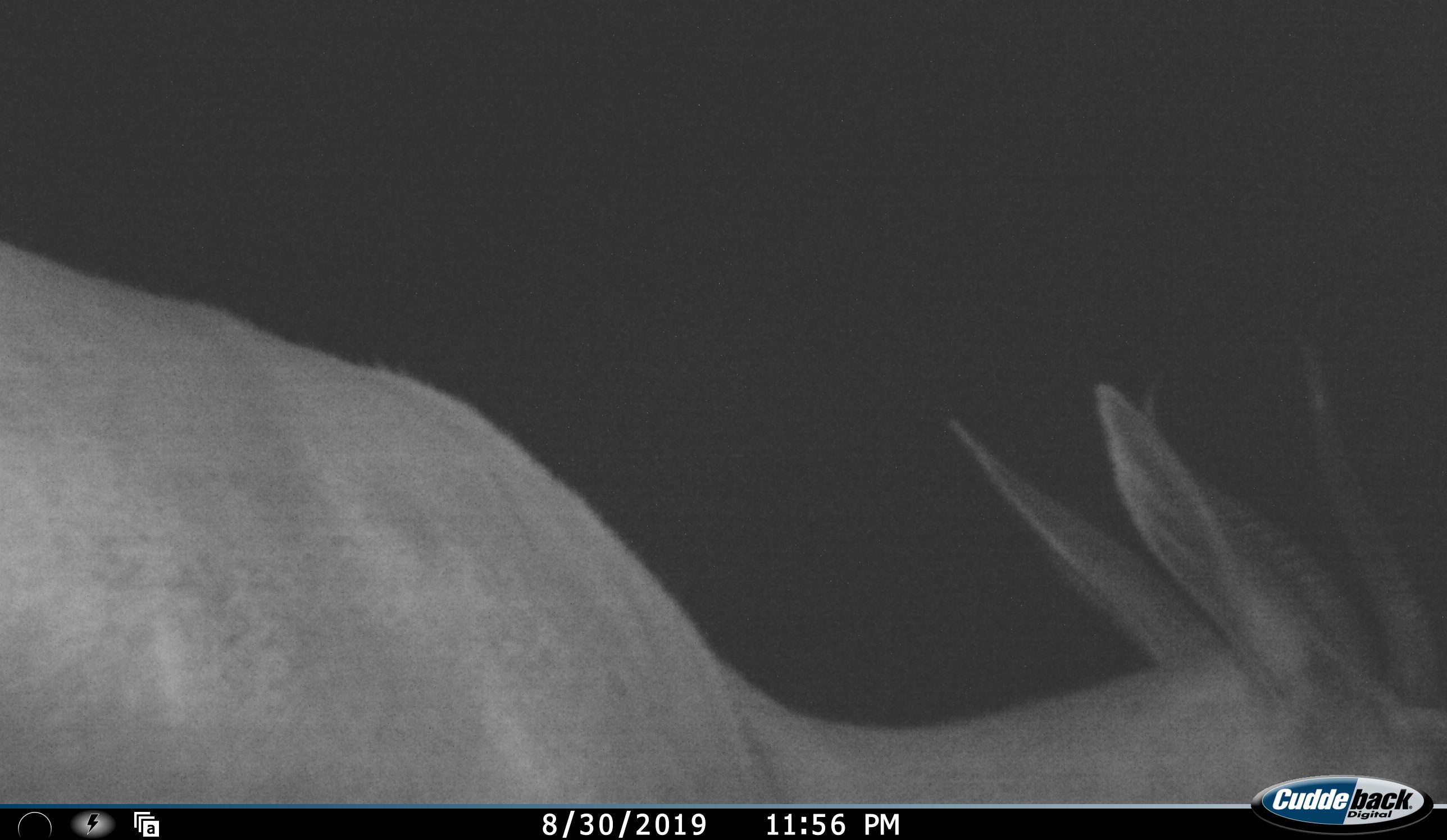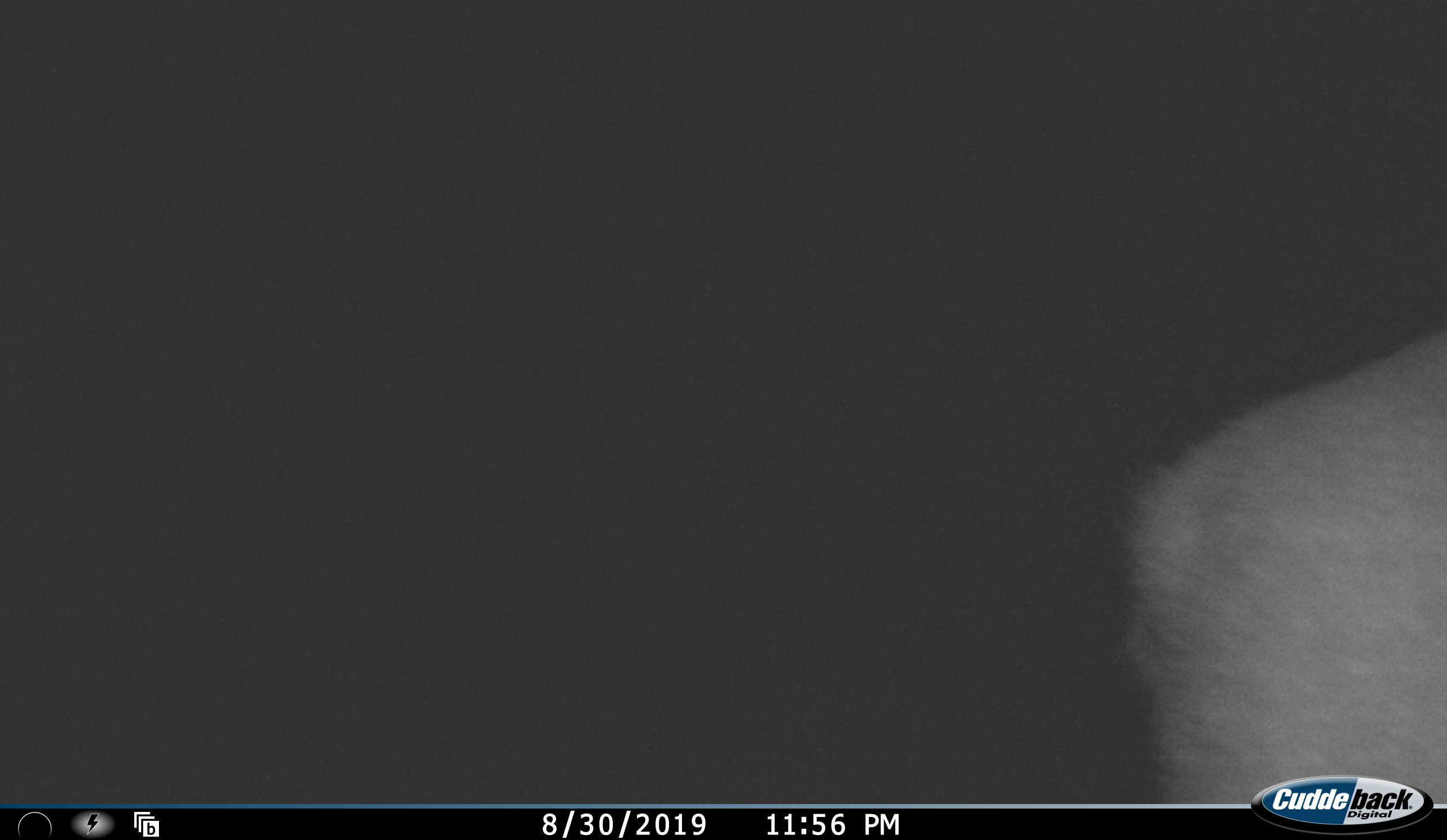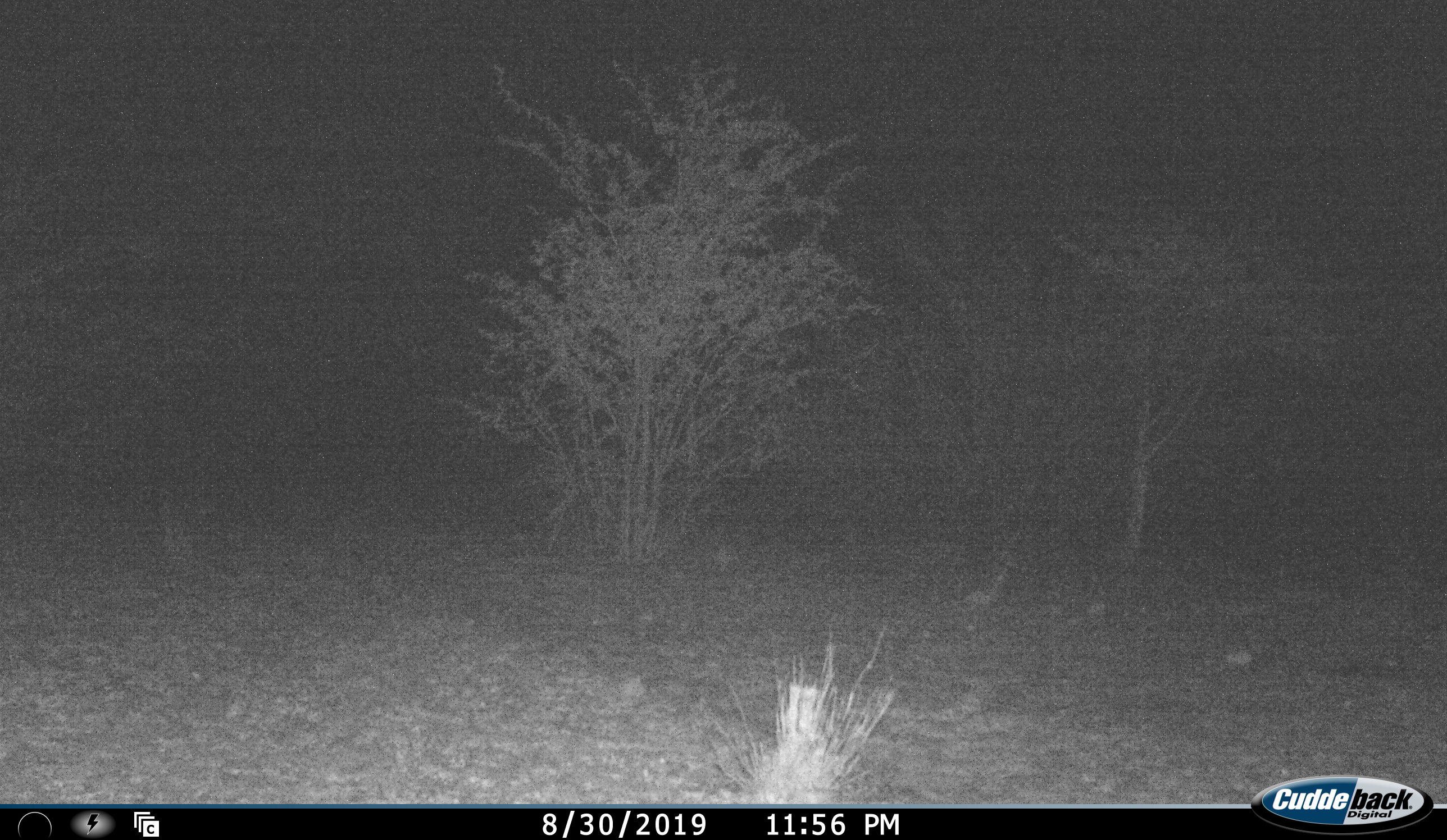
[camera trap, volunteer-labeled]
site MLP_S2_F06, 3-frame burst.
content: unidentified animal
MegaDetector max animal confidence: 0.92